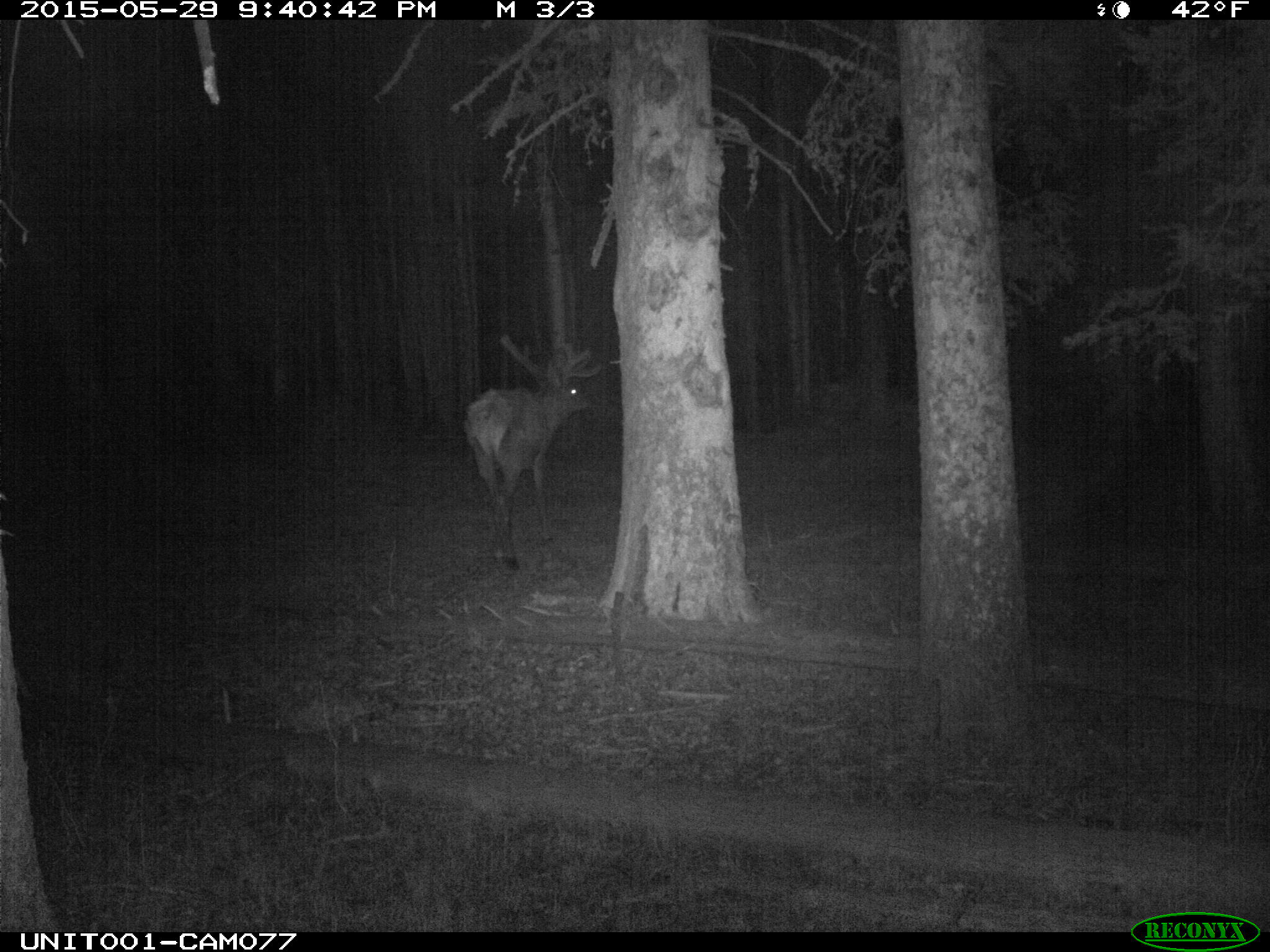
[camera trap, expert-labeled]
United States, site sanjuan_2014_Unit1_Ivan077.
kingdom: Animalia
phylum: Chordata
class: Mammalia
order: Artiodactyla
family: Cervidae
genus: Cervus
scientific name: Cervus elaphus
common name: red deer